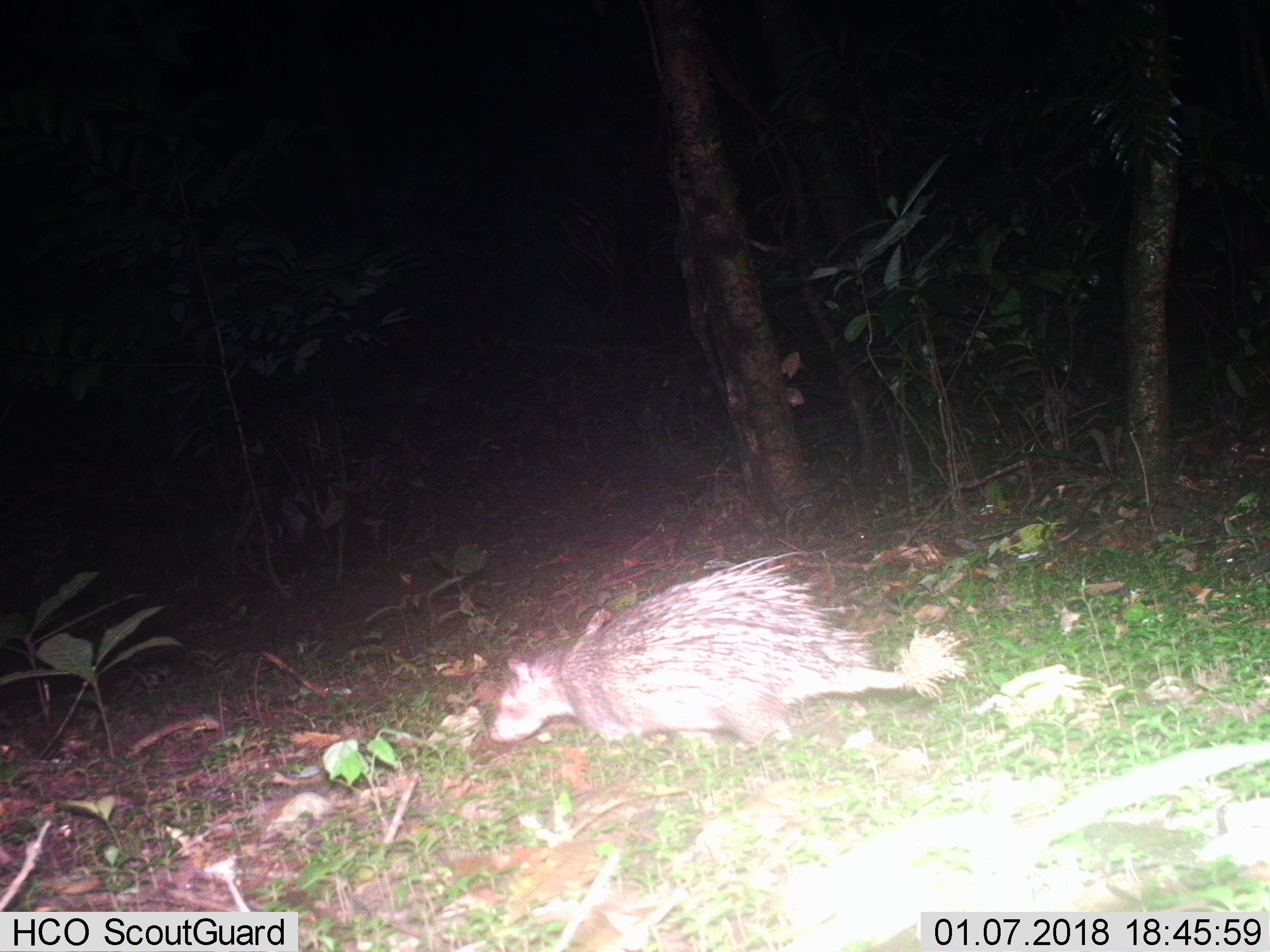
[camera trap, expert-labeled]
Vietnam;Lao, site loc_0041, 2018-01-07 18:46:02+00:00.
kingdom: Animalia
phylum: Chordata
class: Mammalia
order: Rodentia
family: Hystricidae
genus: Atherurus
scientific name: Atherurus macrourus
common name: asiatic brush-tailed porcupine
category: asiatic brush tailed porcupine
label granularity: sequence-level